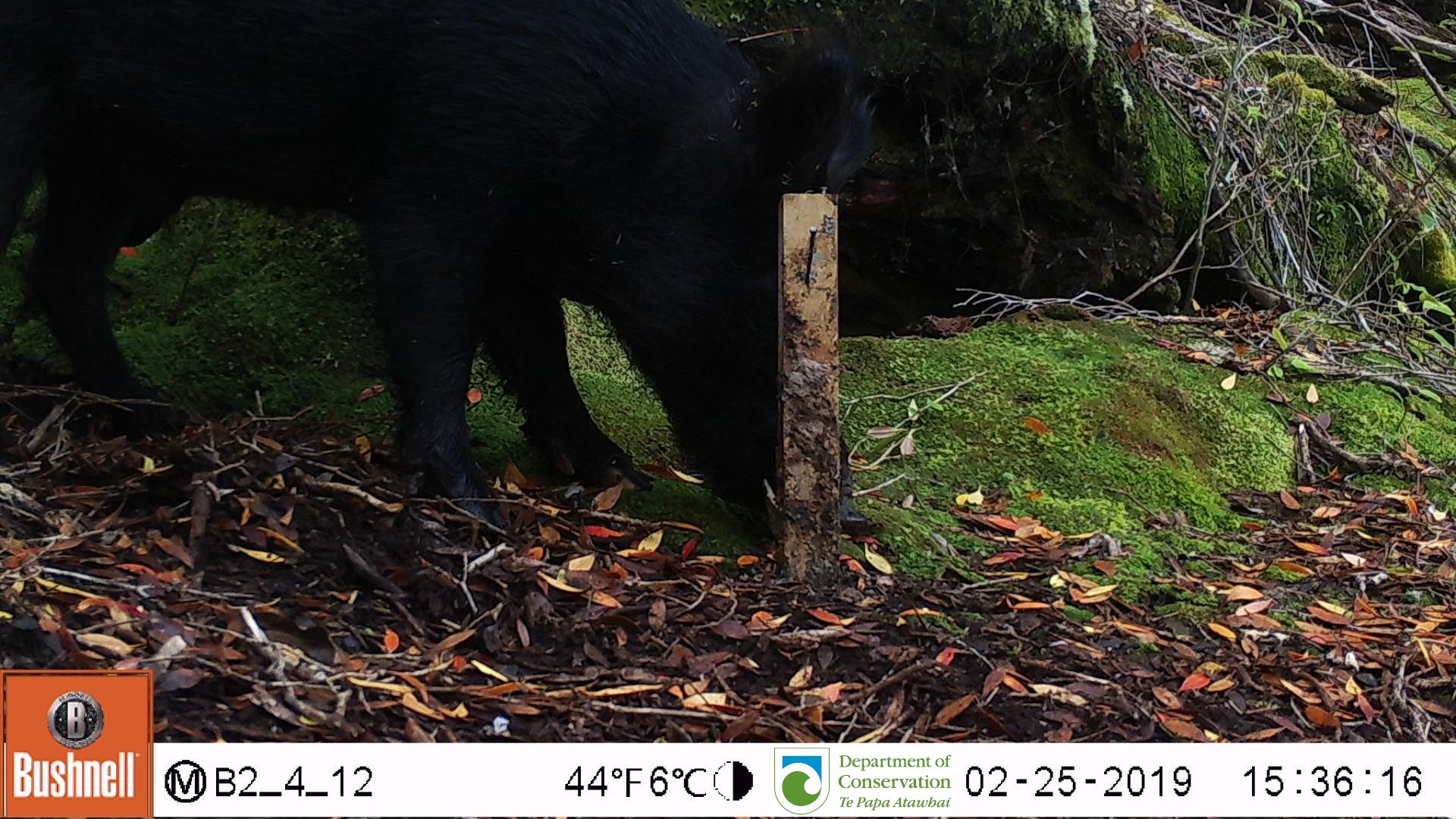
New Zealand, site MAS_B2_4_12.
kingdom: Animalia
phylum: Chordata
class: Mammalia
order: Artiodactyla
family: Suidae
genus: Sus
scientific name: Sus scrofa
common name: pig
Pig (Sus scrofa).